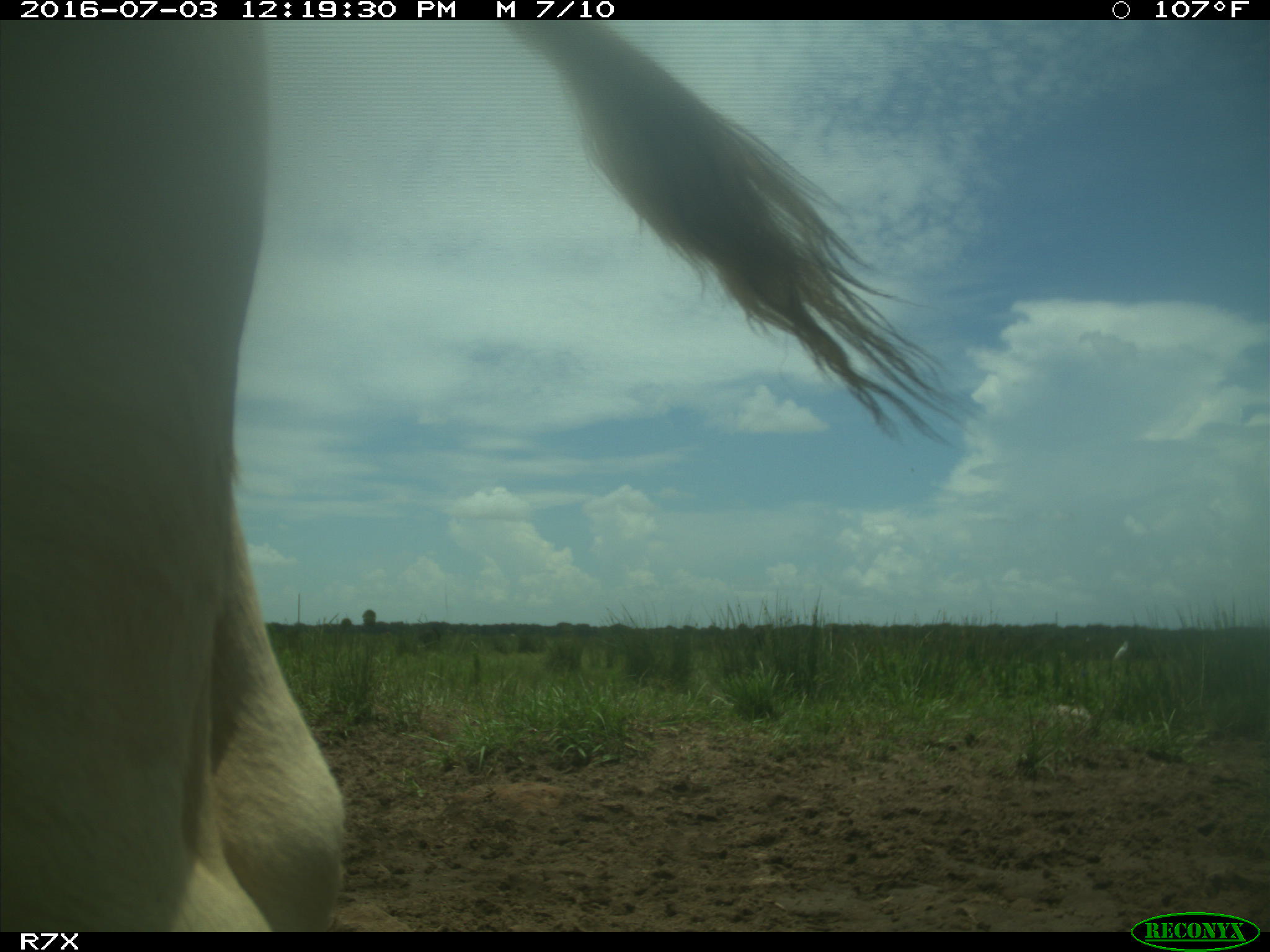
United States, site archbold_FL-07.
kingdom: Animalia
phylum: Chordata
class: Mammalia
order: Artiodactyla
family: Bovidae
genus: Bos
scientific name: Bos taurus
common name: domestic cow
Bos taurus (domestic cow).